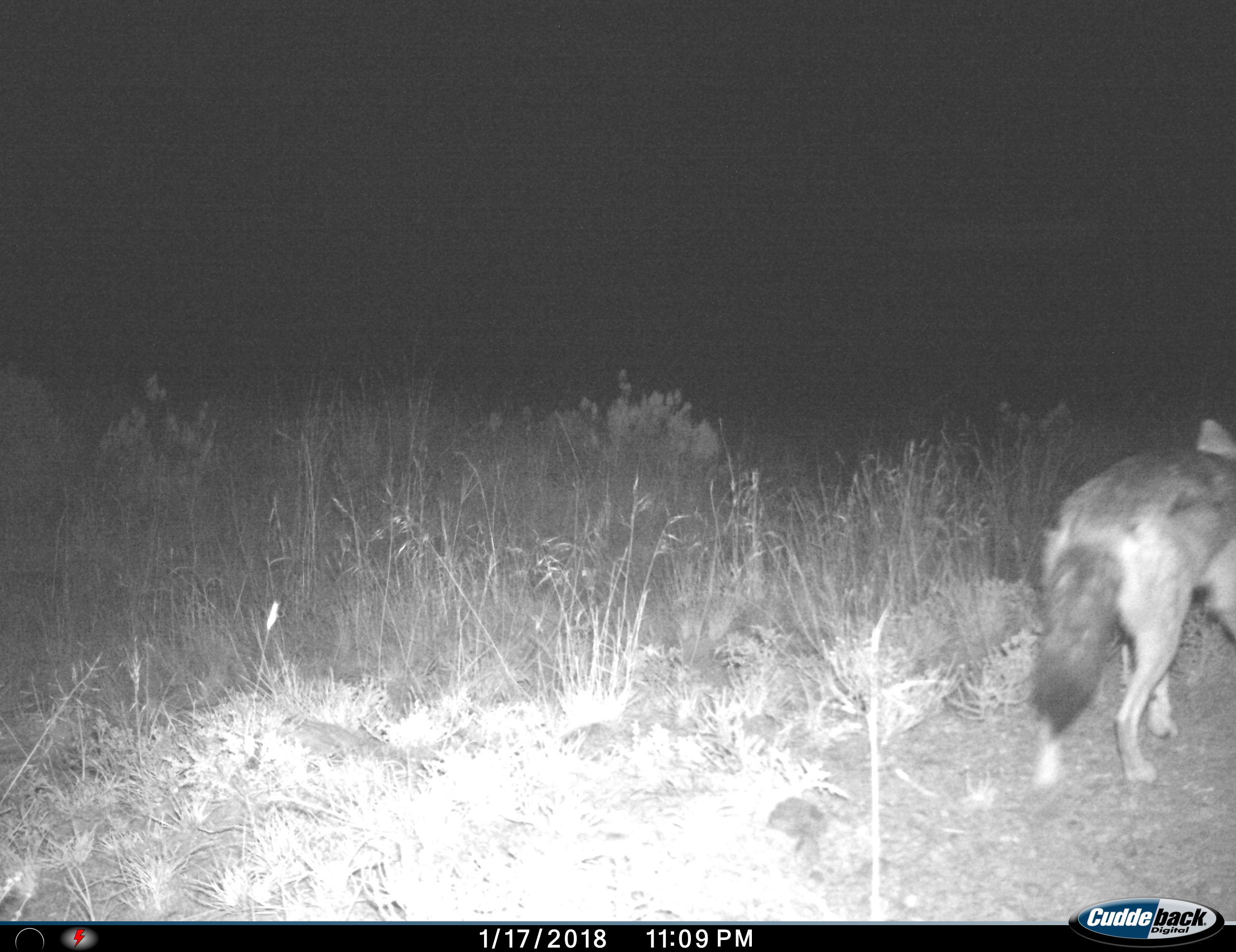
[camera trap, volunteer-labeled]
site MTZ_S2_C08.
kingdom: Animalia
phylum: Chordata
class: Mammalia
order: Carnivora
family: Canidae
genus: Lupulella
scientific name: Lupulella mesomelas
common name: black-backed jackal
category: jackalblackbacked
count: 1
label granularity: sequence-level